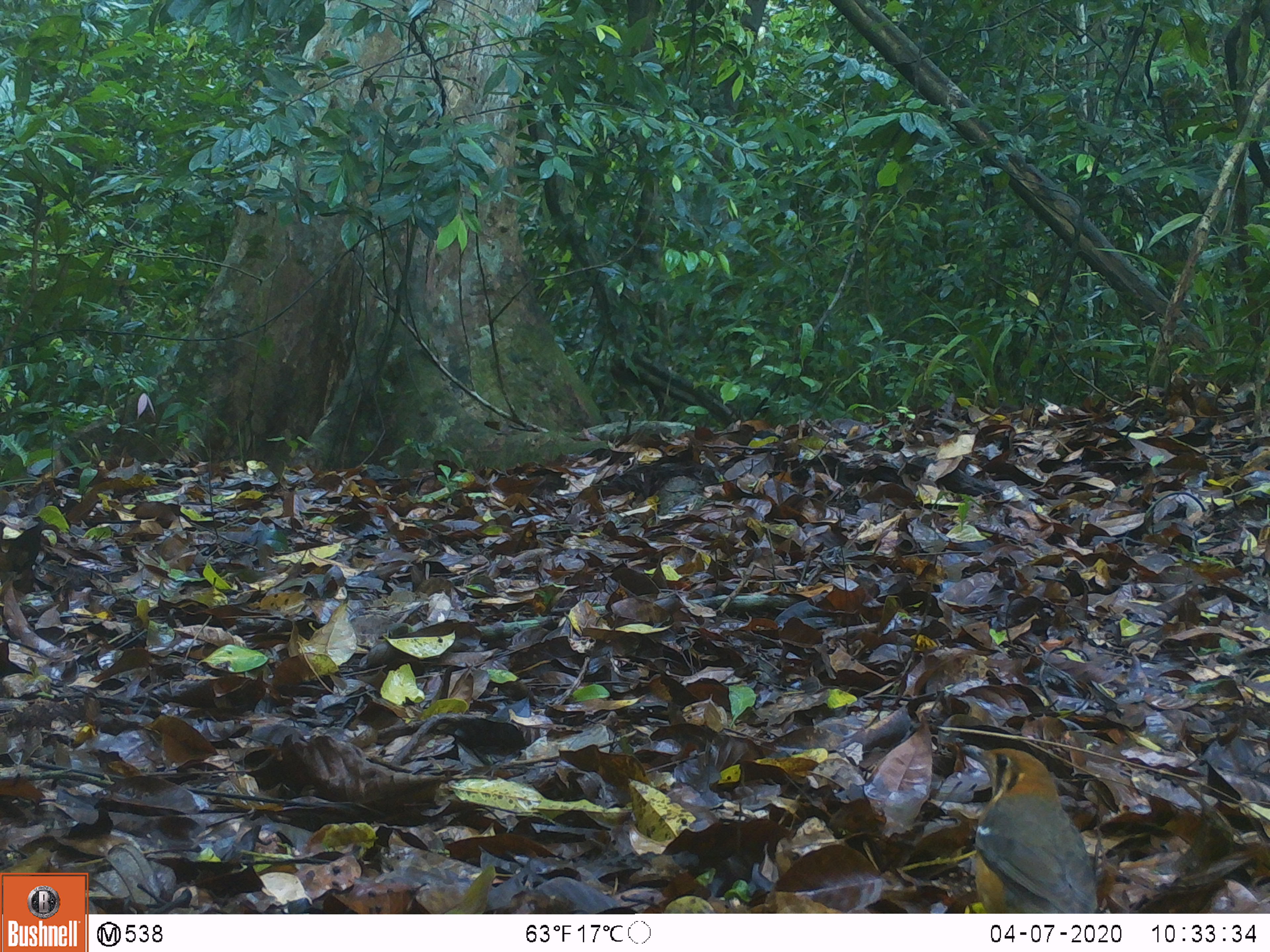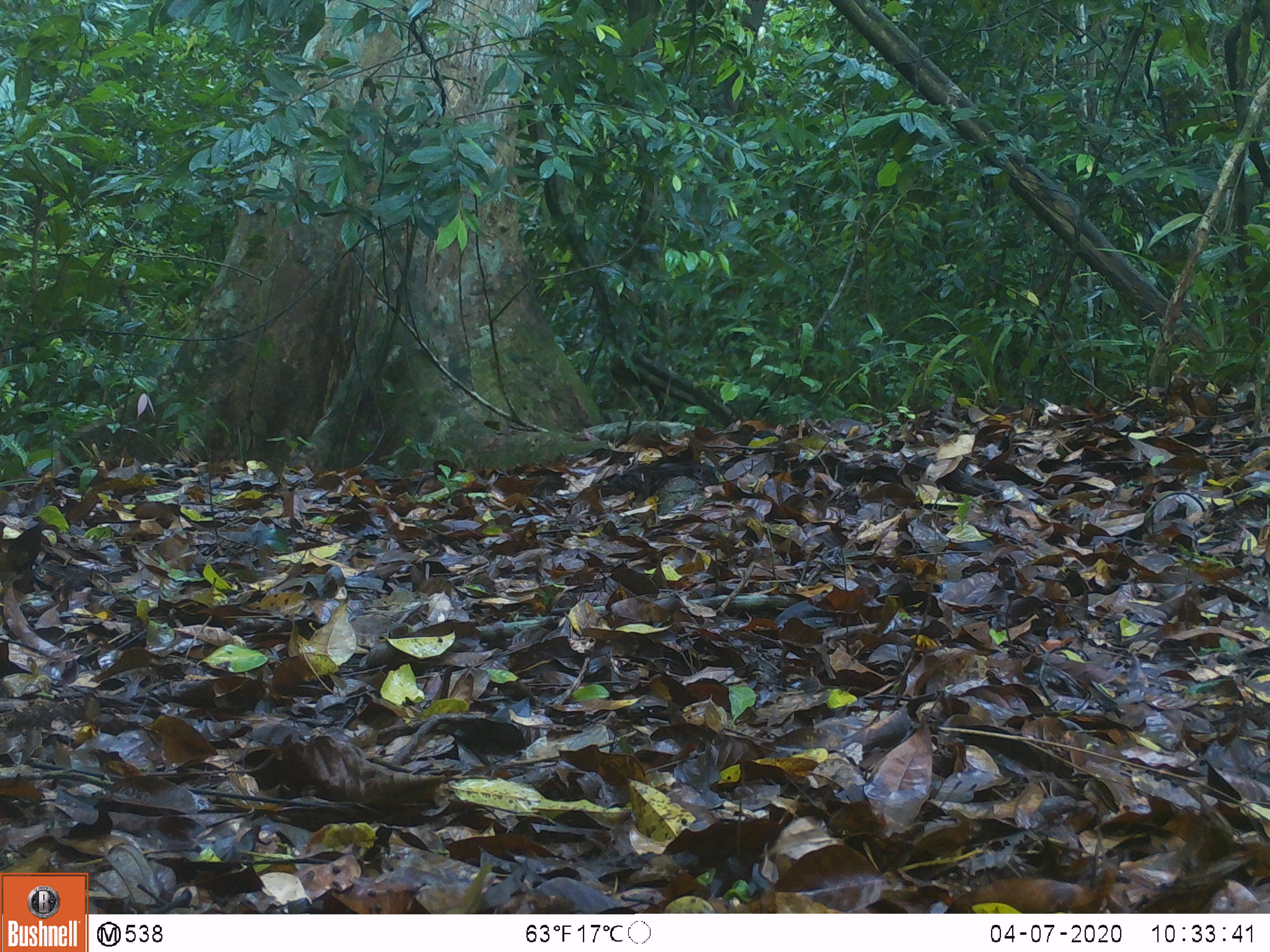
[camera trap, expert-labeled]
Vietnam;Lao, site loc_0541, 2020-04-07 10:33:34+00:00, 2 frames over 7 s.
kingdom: Animalia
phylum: Chordata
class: Aves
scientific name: Aves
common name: bird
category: unidentified bird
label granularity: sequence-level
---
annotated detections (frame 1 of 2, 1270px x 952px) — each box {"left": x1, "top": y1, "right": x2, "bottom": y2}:
unidentified bird: {"left": 960, "top": 744, "right": 1098, "bottom": 912}